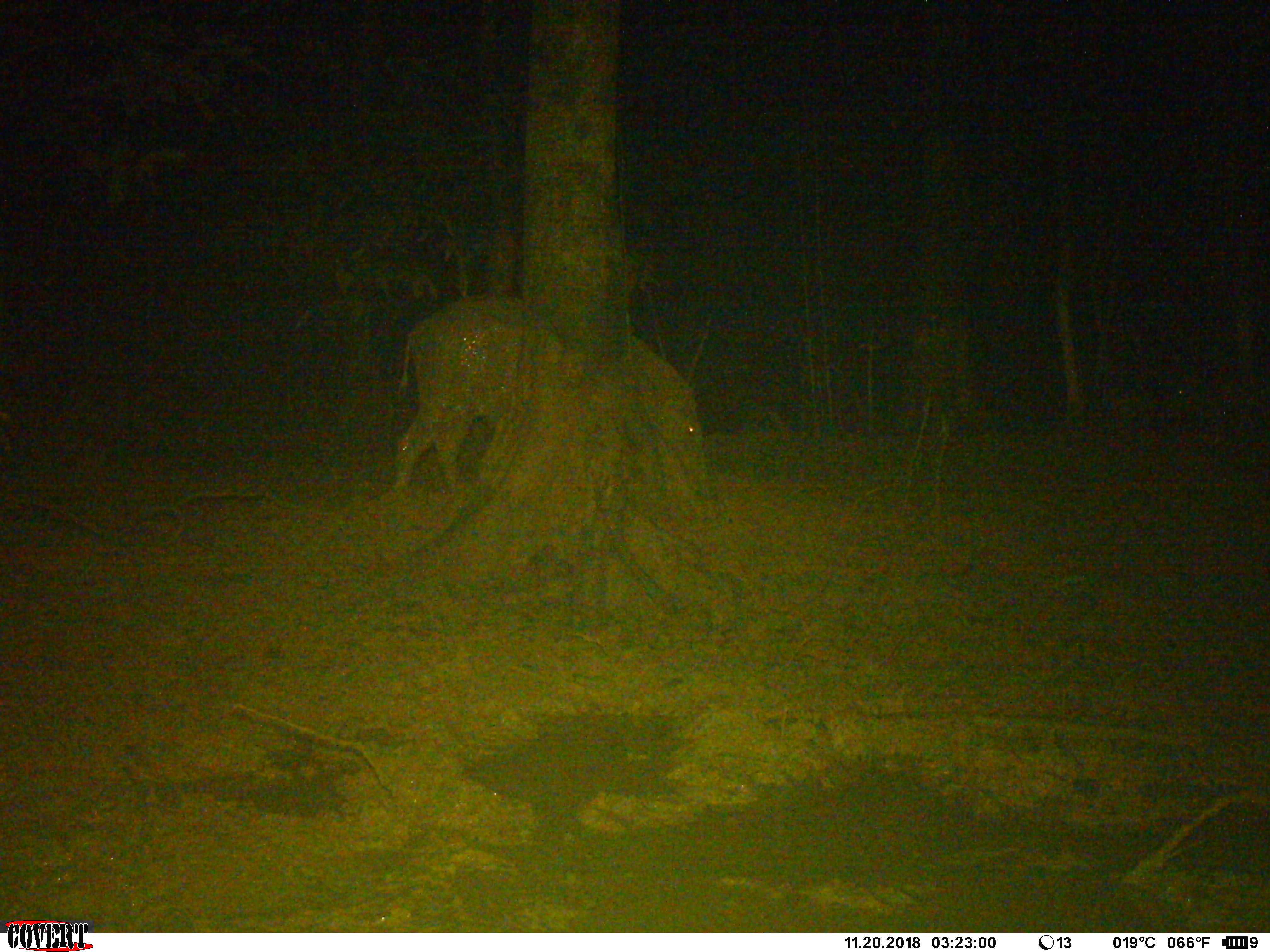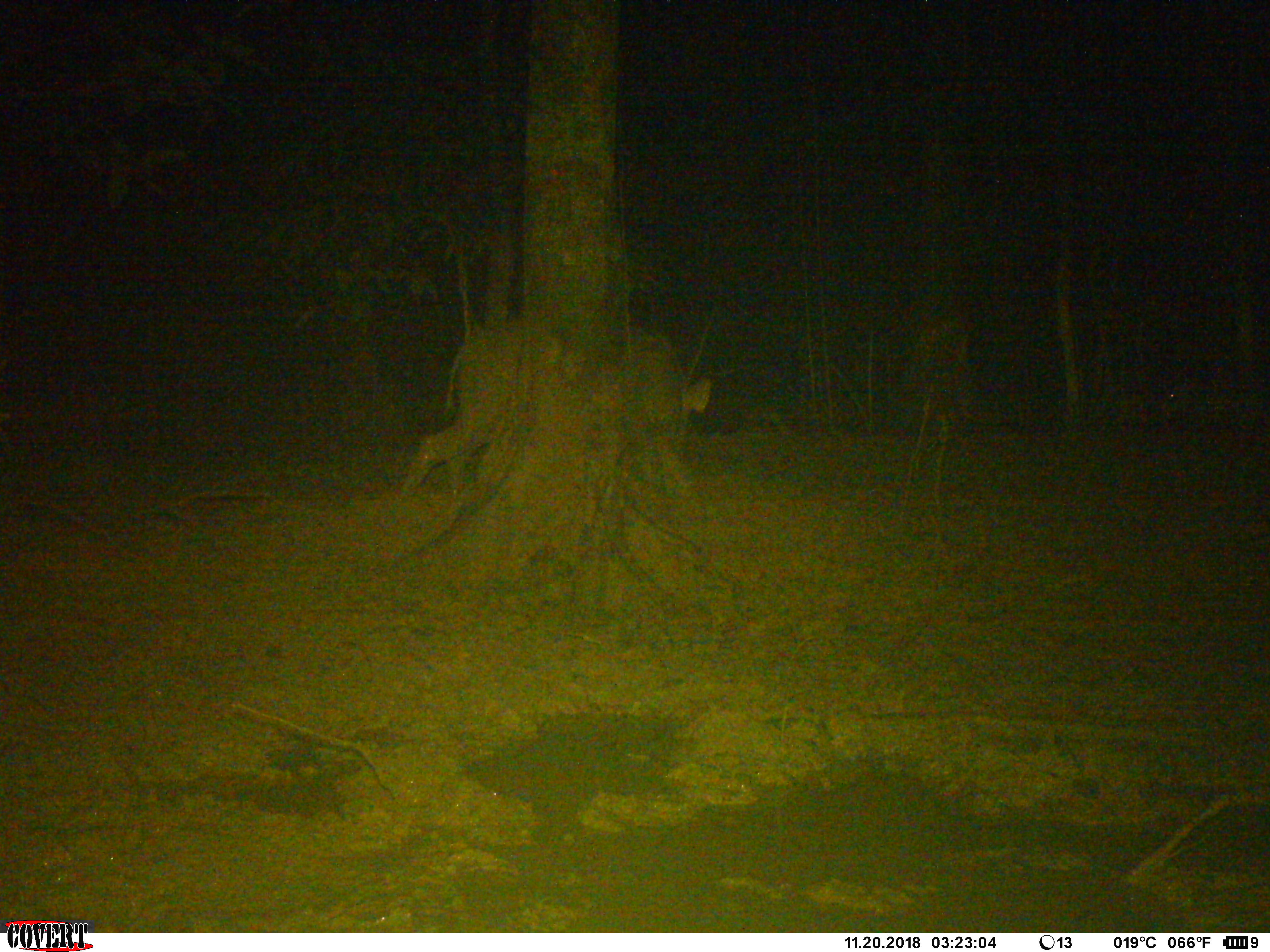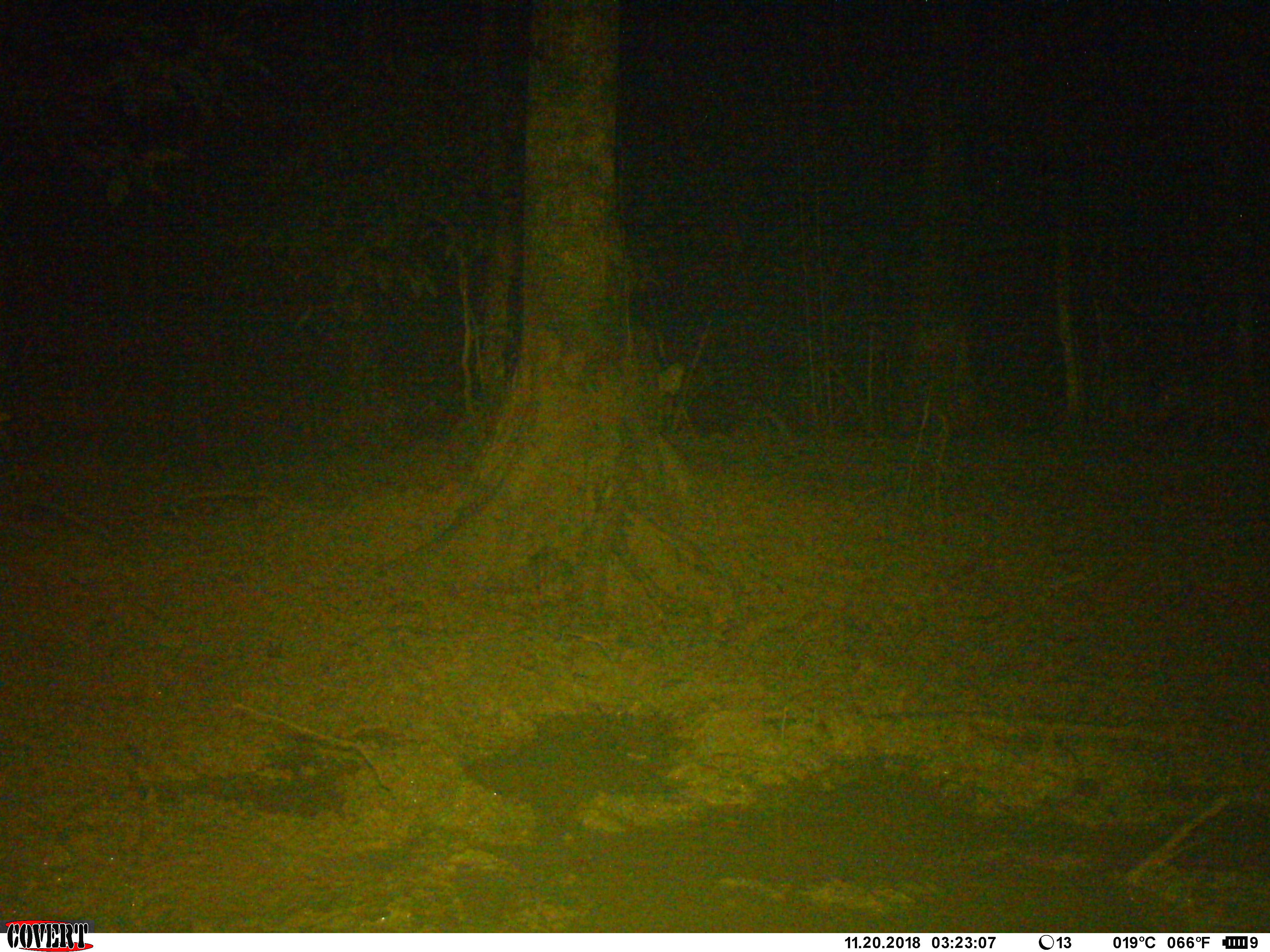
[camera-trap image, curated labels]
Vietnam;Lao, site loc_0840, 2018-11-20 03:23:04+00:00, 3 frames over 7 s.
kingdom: Animalia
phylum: Chordata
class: Mammalia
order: Artiodactyla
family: Suidae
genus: Sus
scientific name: Sus scrofa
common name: eurasian wild pig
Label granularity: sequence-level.